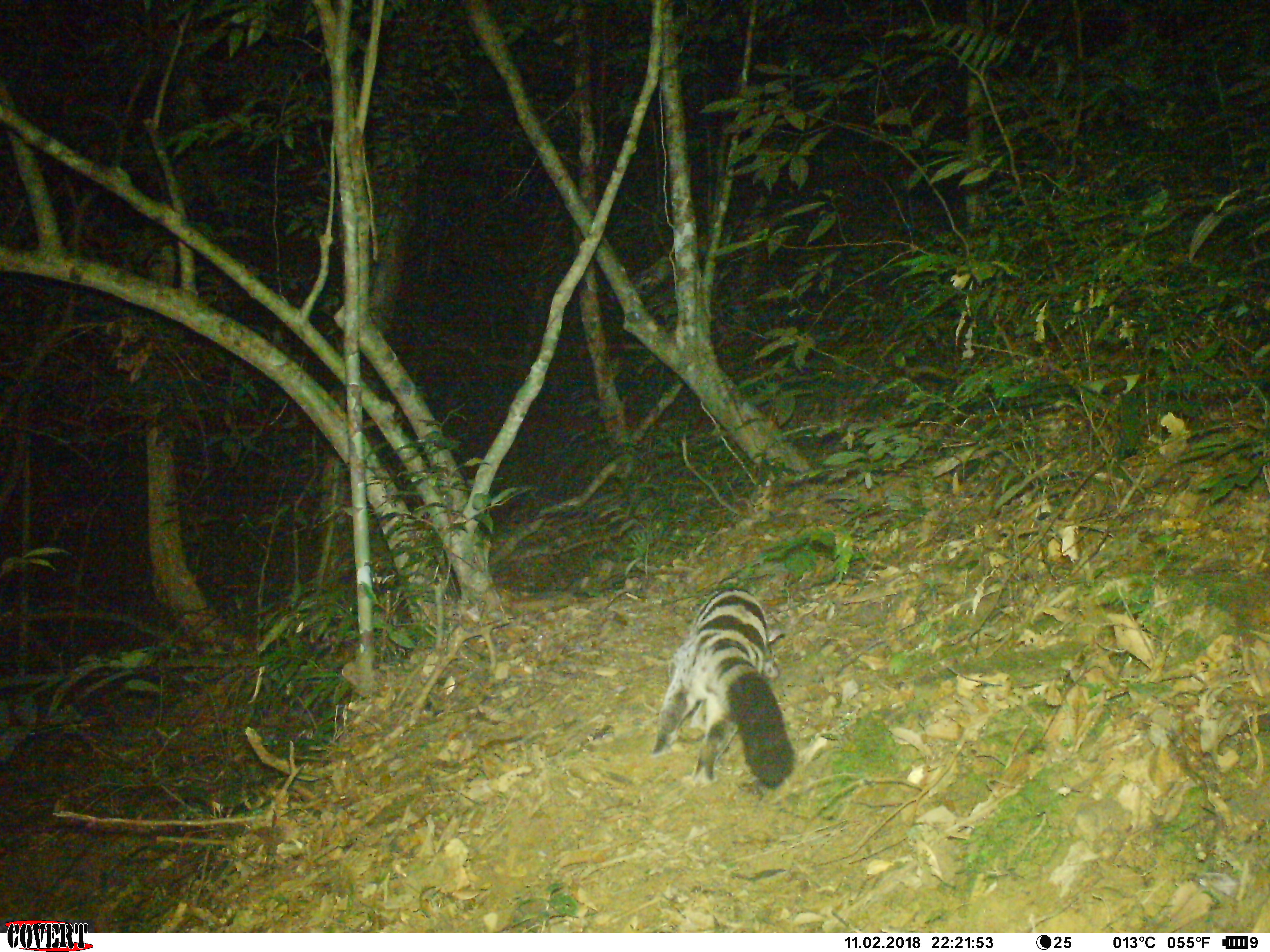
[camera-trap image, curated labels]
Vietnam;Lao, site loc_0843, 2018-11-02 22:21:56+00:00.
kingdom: Animalia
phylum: Chordata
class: Mammalia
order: Carnivora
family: Viverridae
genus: Chrotogale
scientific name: Chrotogale owstoni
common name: owston's civet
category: owstons civet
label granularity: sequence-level